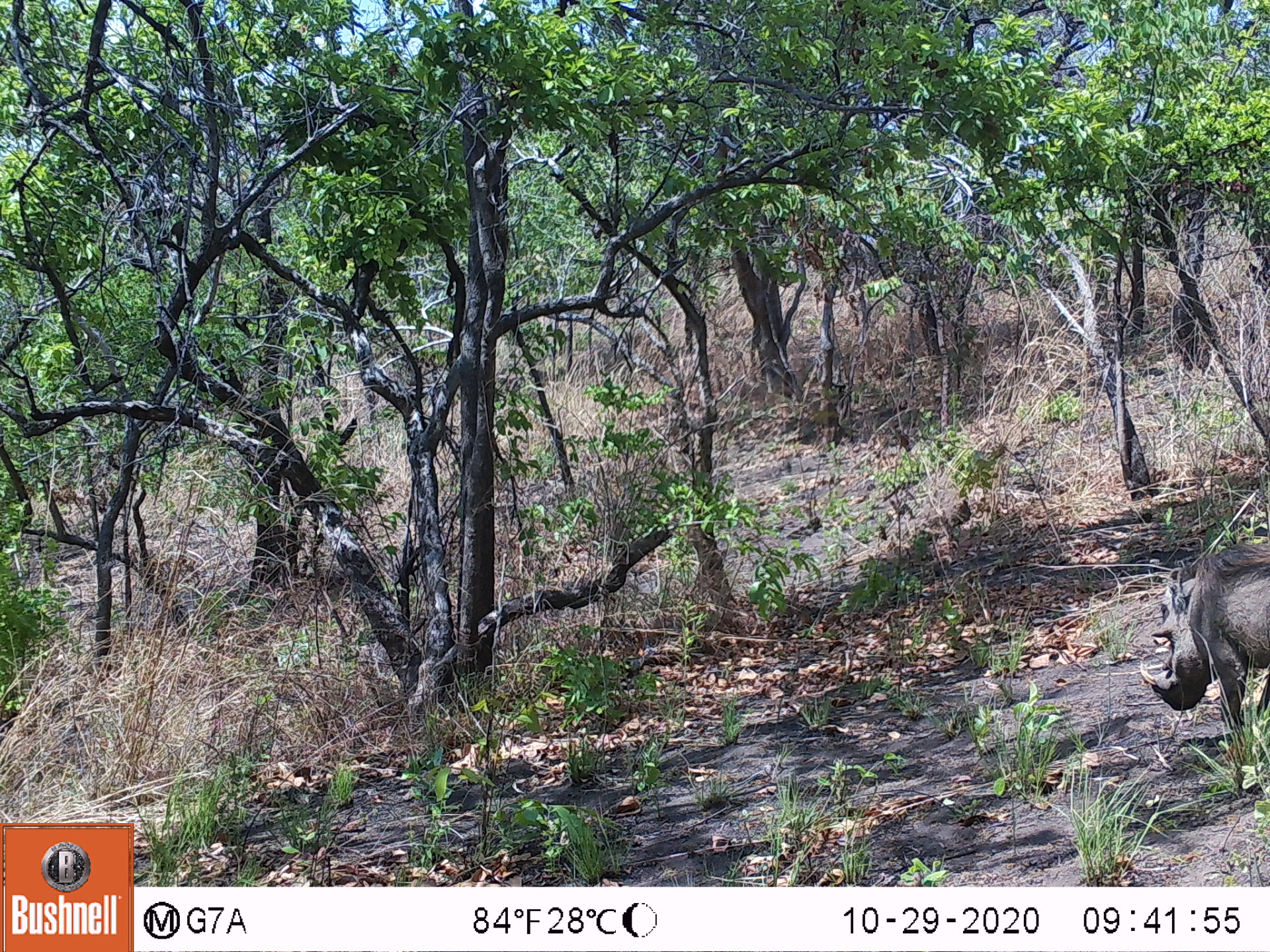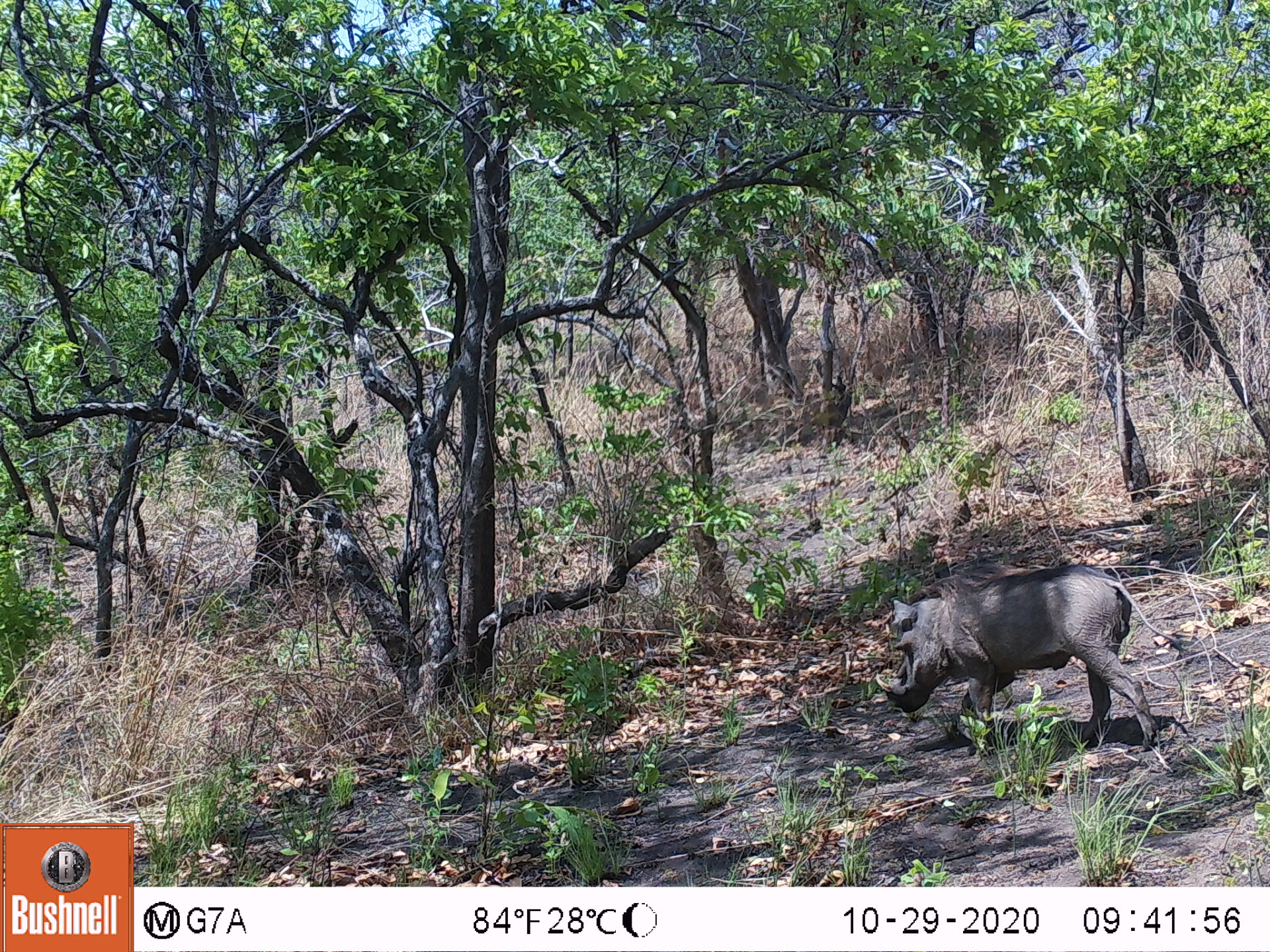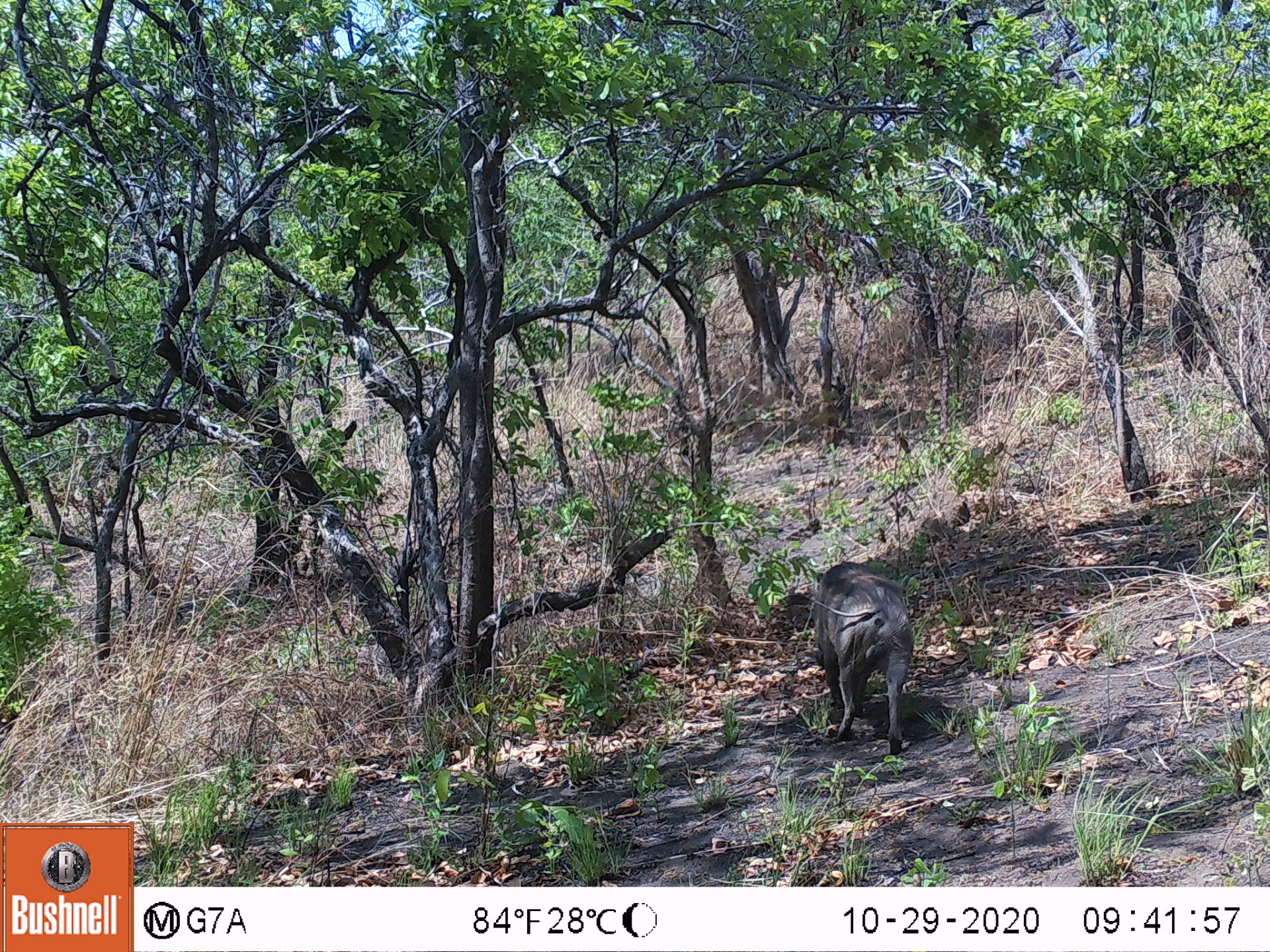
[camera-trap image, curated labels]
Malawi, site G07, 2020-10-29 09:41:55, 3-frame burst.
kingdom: Animalia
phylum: Chordata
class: Mammalia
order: Artiodactyla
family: Suidae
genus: Phacochoerus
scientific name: Phacochoerus africanus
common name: common warthog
Common warthog (Phacochoerus africanus), count 1.